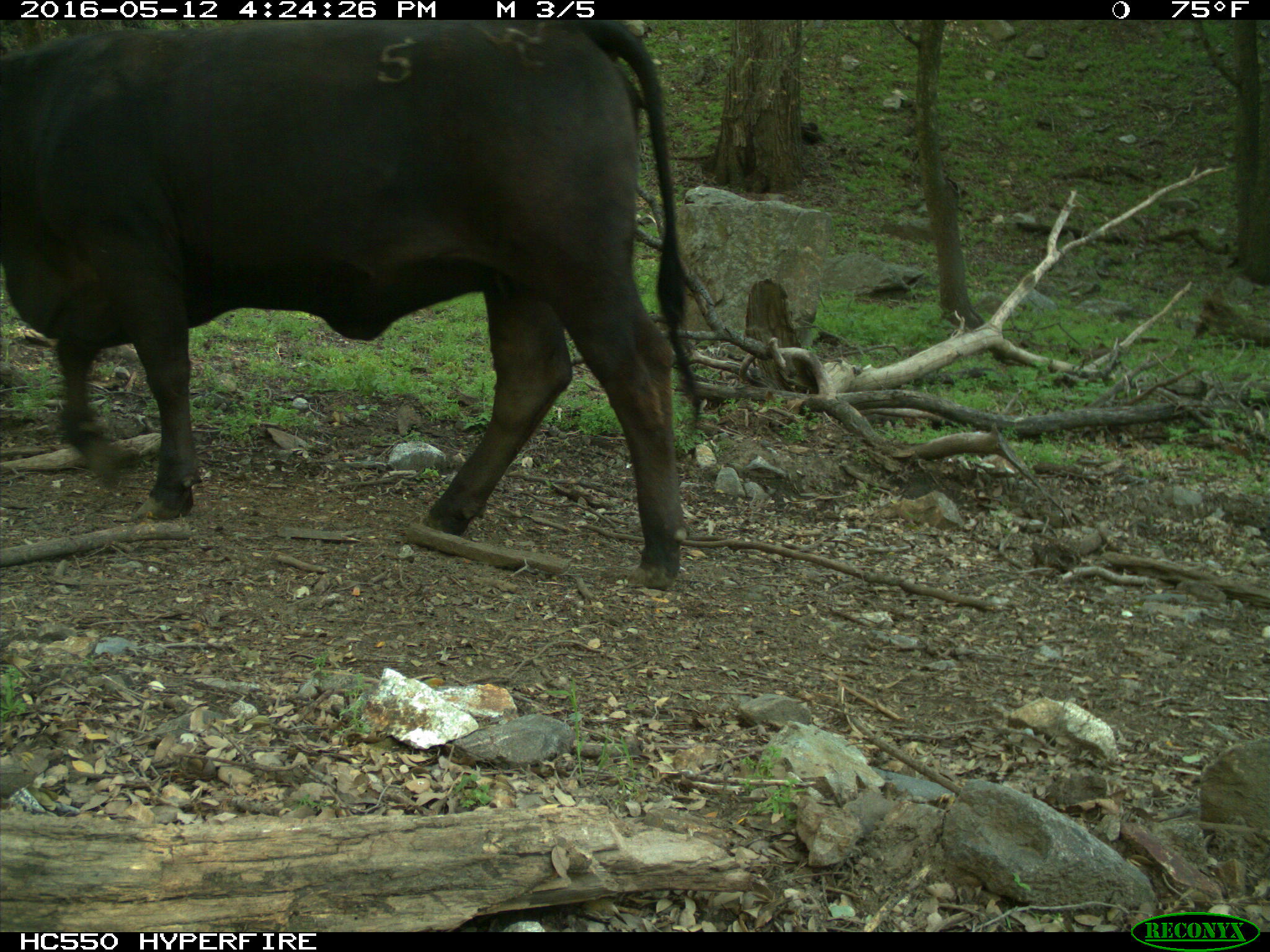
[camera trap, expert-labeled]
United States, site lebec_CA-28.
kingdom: Animalia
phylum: Chordata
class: Mammalia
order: Artiodactyla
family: Bovidae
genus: Bos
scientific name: Bos taurus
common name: domestic cow